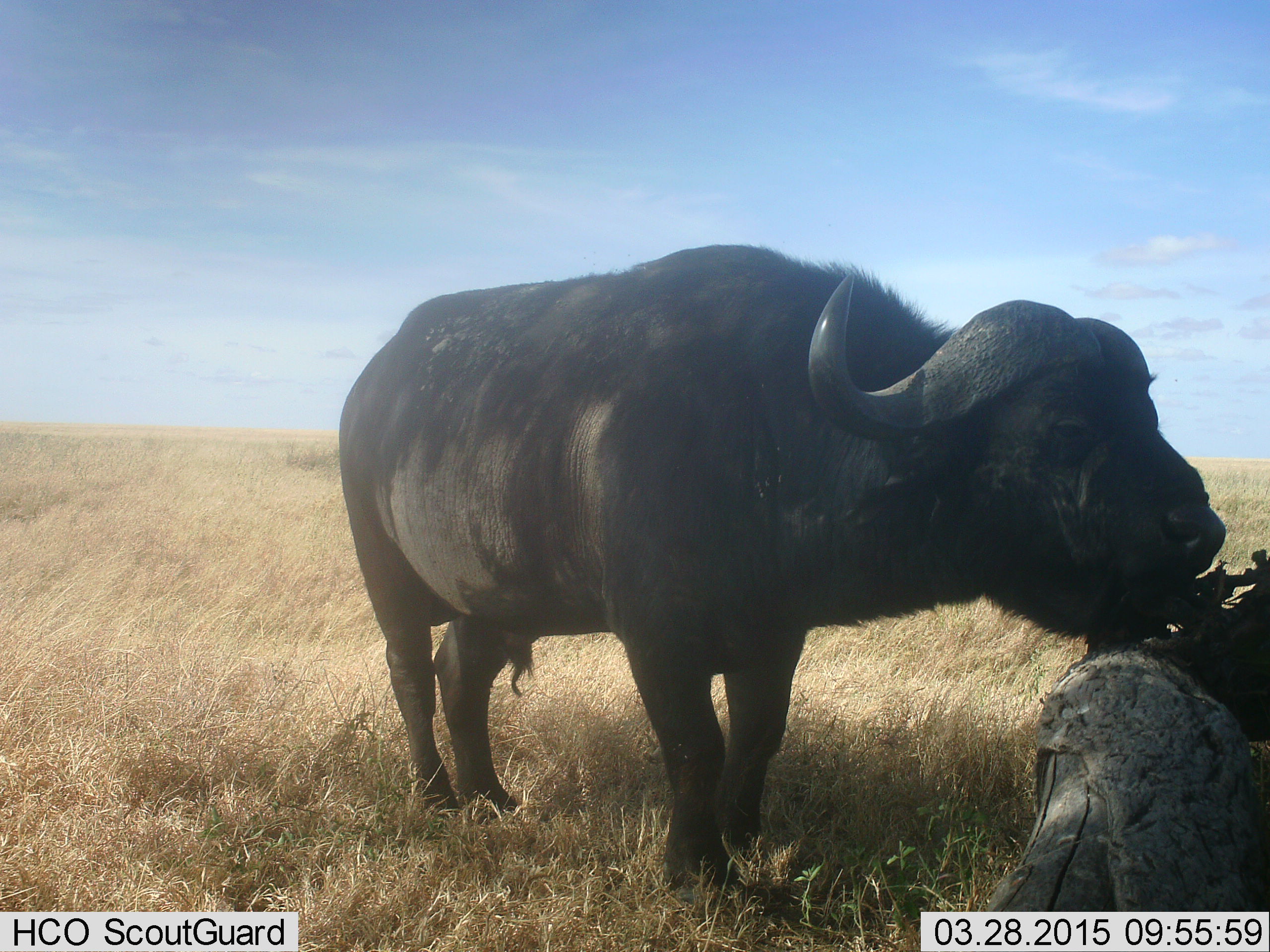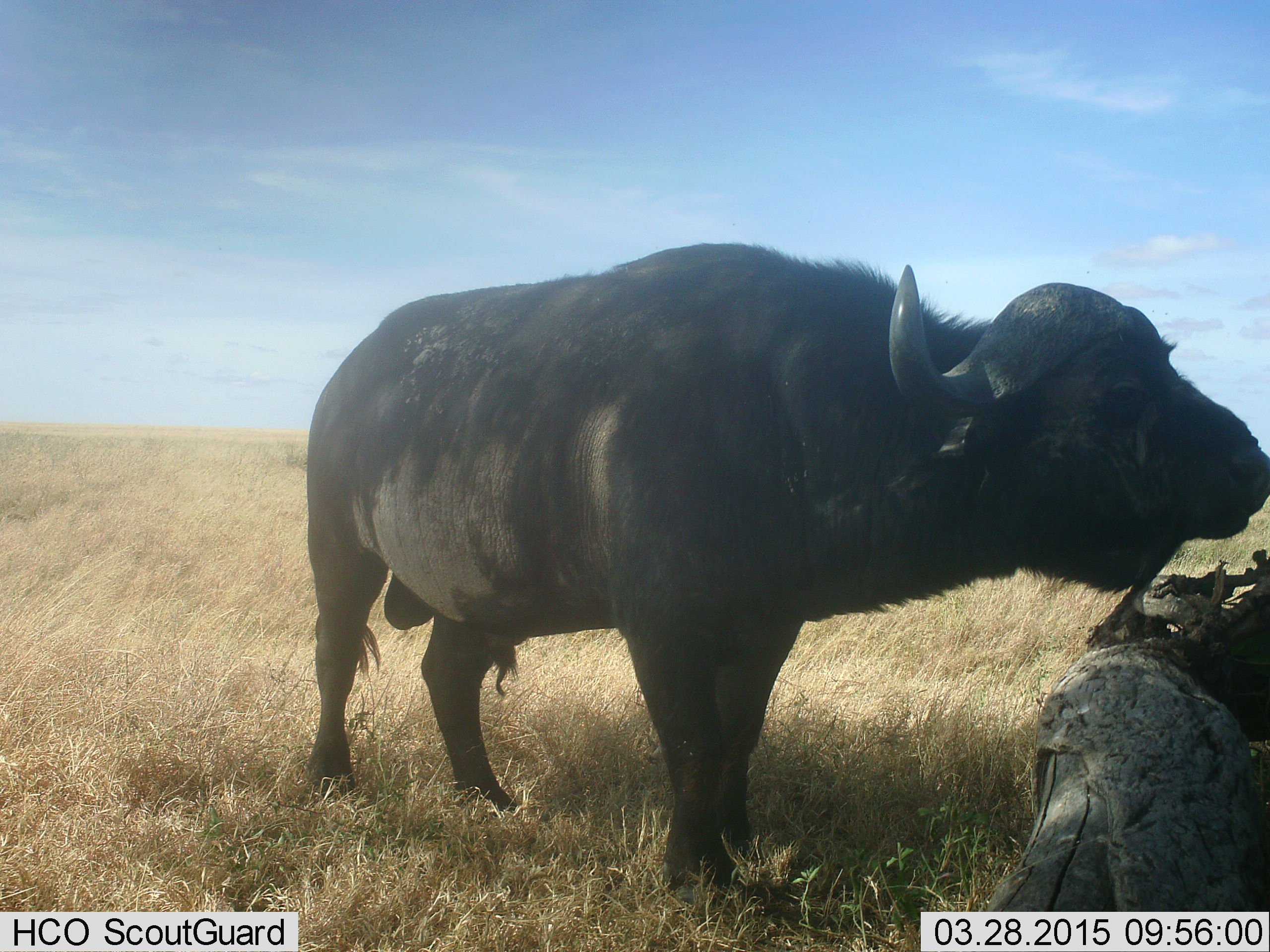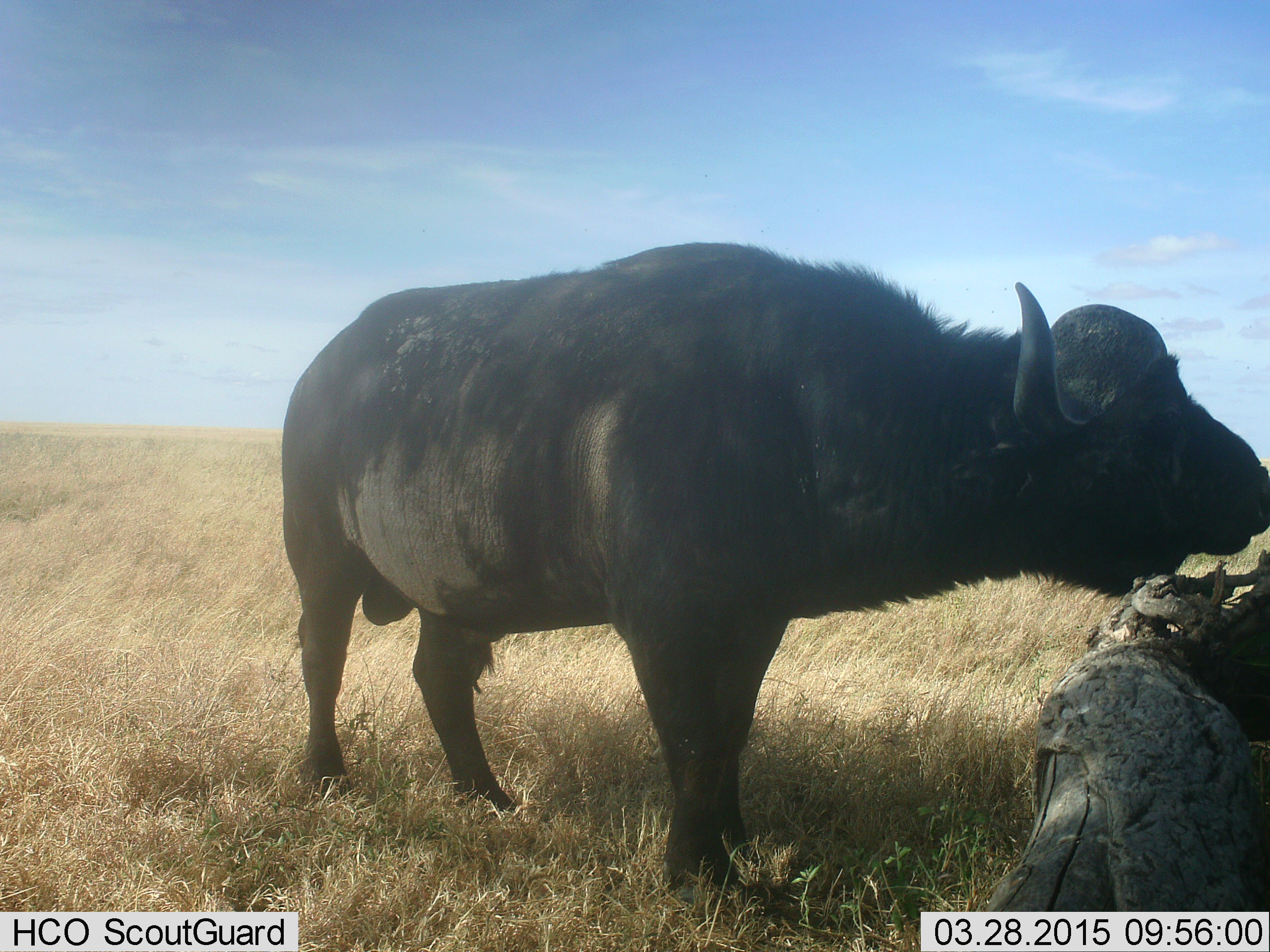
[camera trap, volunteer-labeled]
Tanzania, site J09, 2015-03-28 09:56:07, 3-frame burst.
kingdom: Animalia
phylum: Chordata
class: Mammalia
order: Artiodactyla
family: Bovidae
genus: Syncerus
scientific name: Syncerus caffer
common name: cape buffalo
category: buffalo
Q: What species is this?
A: Buffalo (cape buffalo) (Syncerus caffer).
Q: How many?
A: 1.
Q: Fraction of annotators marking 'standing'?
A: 90%.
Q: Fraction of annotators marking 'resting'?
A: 10%.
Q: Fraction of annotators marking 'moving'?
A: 10%.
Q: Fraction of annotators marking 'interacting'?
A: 0%.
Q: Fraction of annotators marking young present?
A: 0%.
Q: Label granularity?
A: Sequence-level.